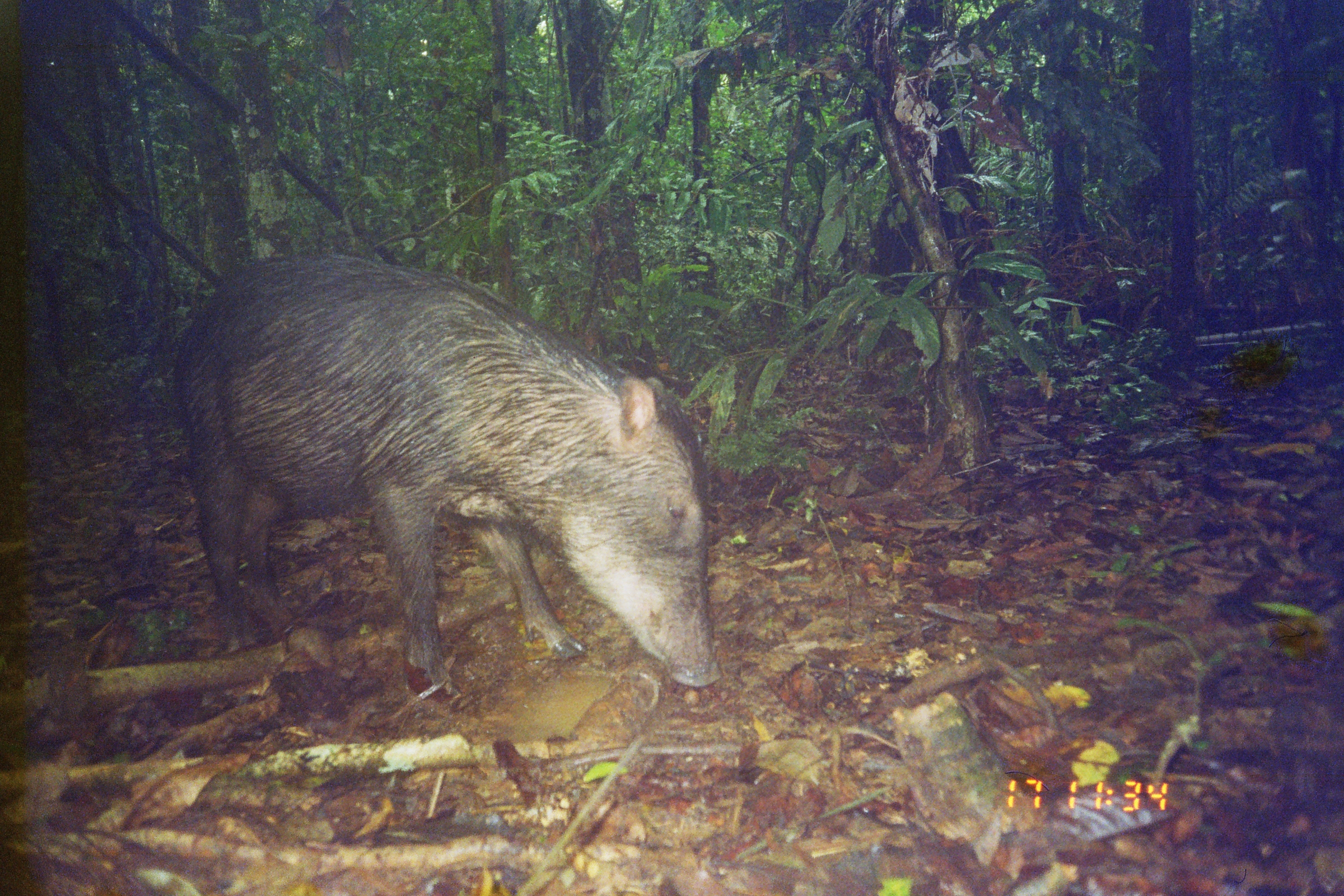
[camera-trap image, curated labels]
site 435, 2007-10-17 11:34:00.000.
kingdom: Animalia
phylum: Chordata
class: Mammalia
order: Artiodactyla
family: Tayassuidae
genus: Tayassu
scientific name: Tayassu pecari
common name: white-lipped peccary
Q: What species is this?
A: Tayassu pecari (white-lipped peccary).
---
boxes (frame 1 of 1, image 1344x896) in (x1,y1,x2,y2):
tayassu pecari: (174,252,723,702)